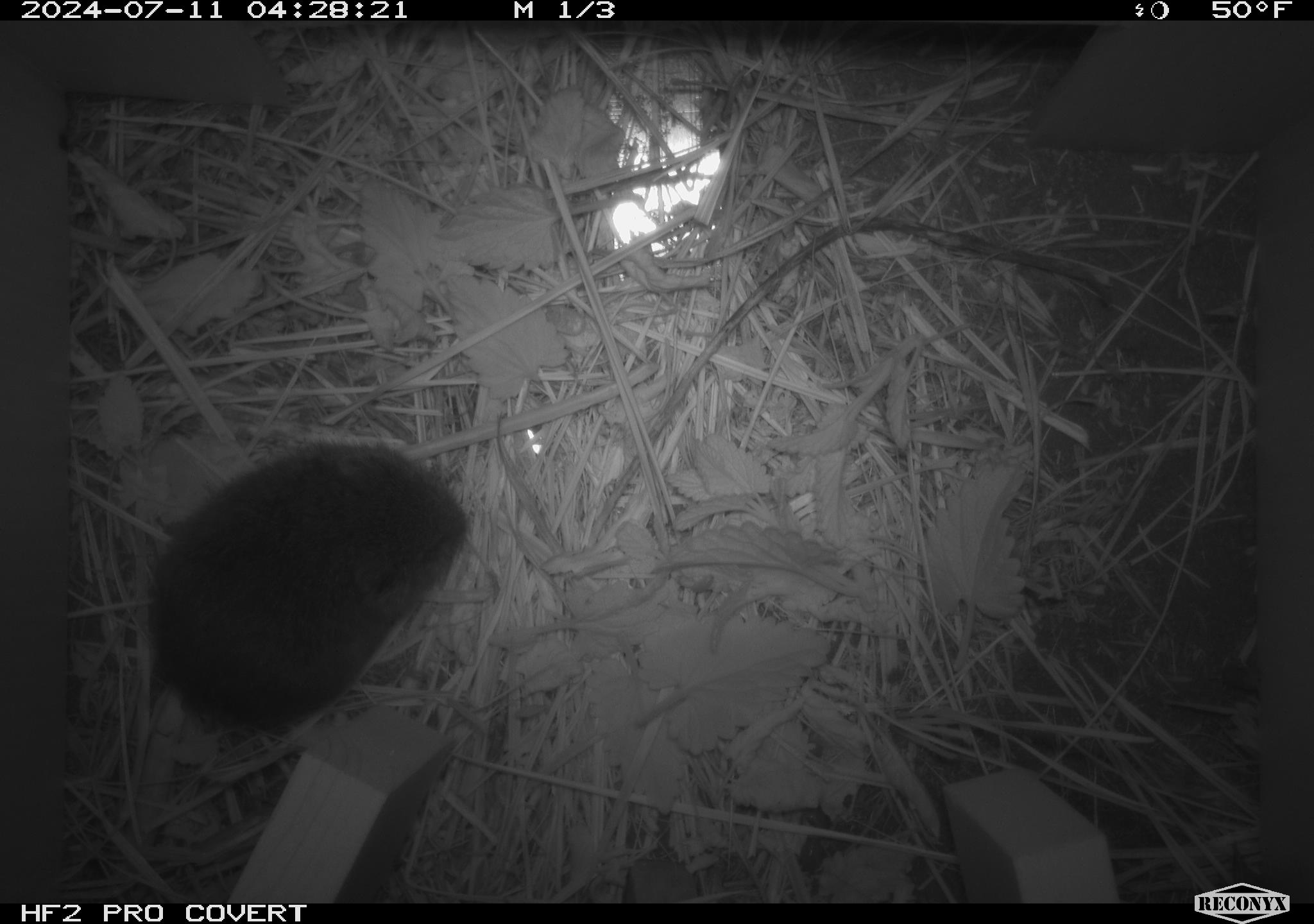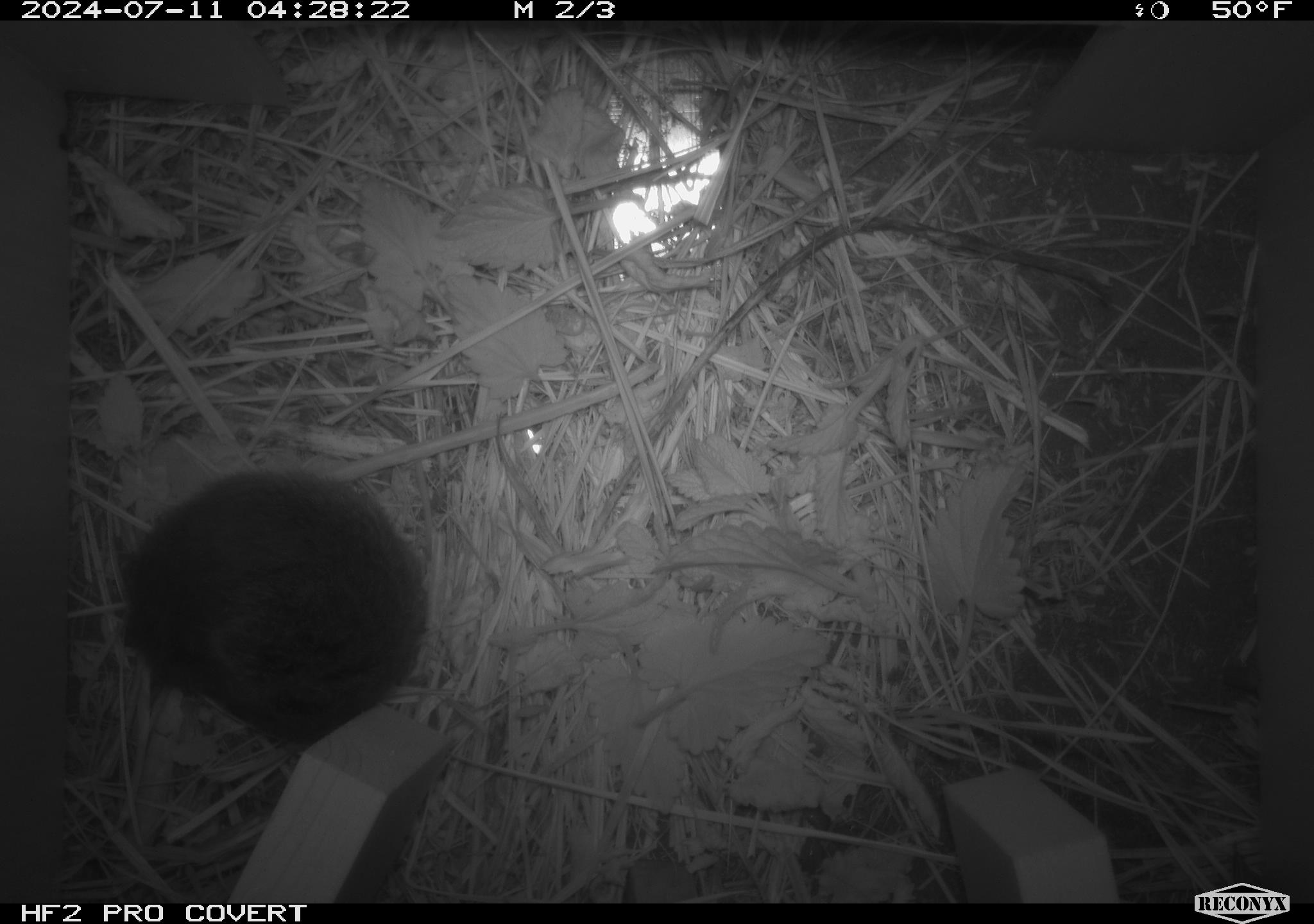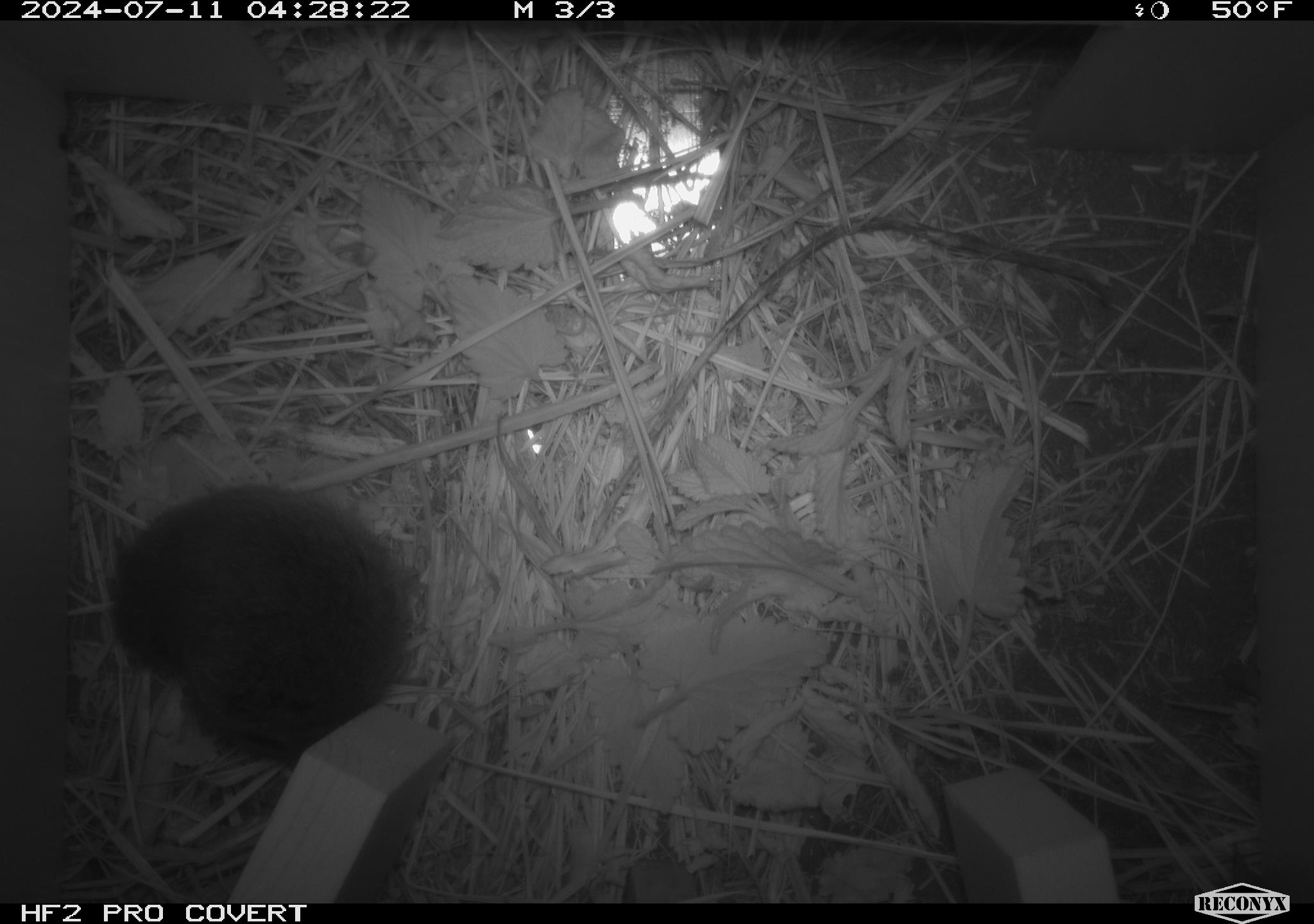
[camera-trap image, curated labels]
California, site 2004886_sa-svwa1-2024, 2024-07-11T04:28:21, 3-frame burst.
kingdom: Animalia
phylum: Chordata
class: Mammalia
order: Rodentia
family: Cricetidae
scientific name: Arvicolinae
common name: voles, lemmings, and muskrats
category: arvicolinae subfamily